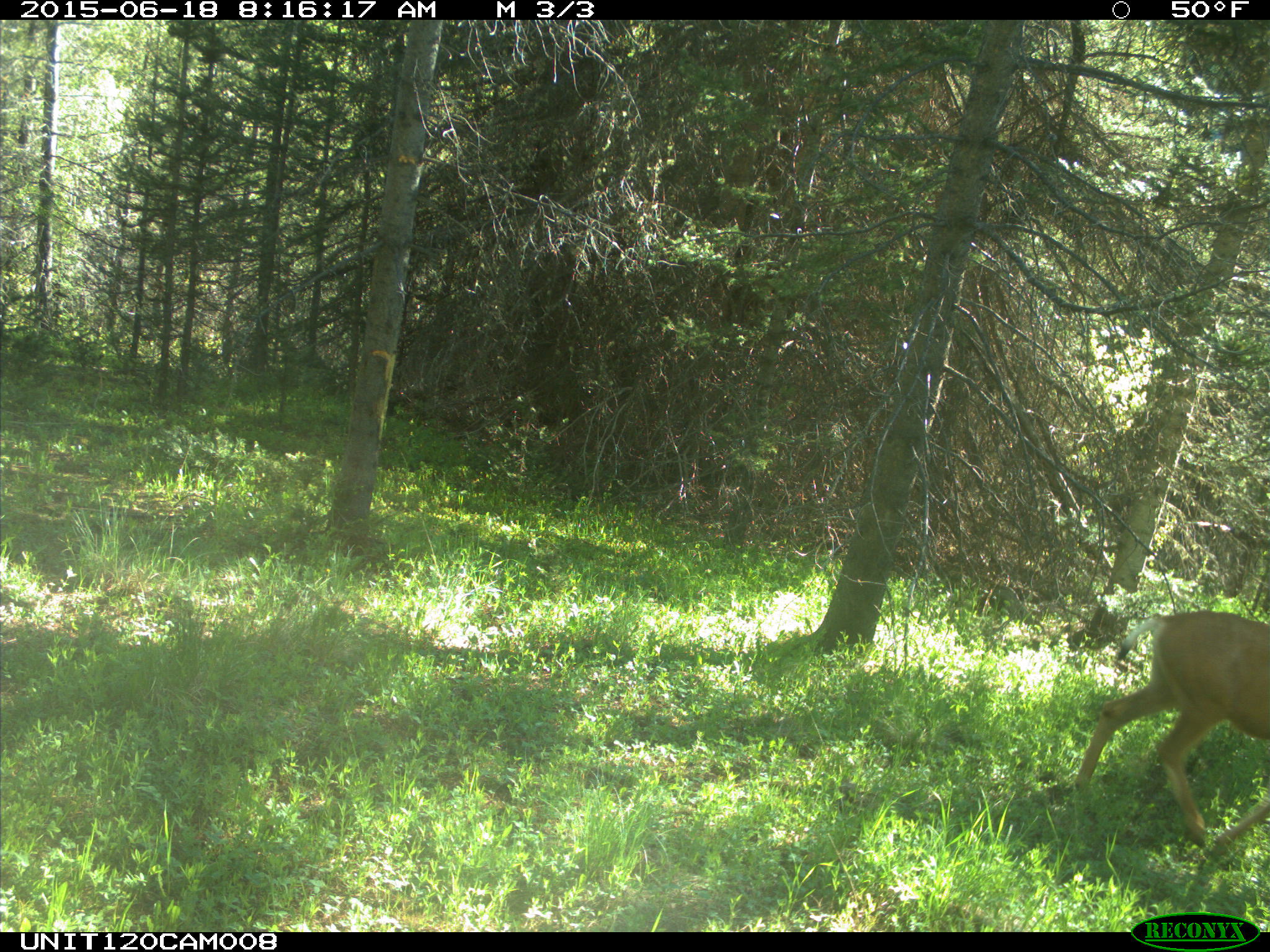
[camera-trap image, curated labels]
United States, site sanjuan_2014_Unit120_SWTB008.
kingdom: Animalia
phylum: Chordata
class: Mammalia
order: Artiodactyla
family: Cervidae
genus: Odocoileus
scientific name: Odocoileus hemionus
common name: mule deer